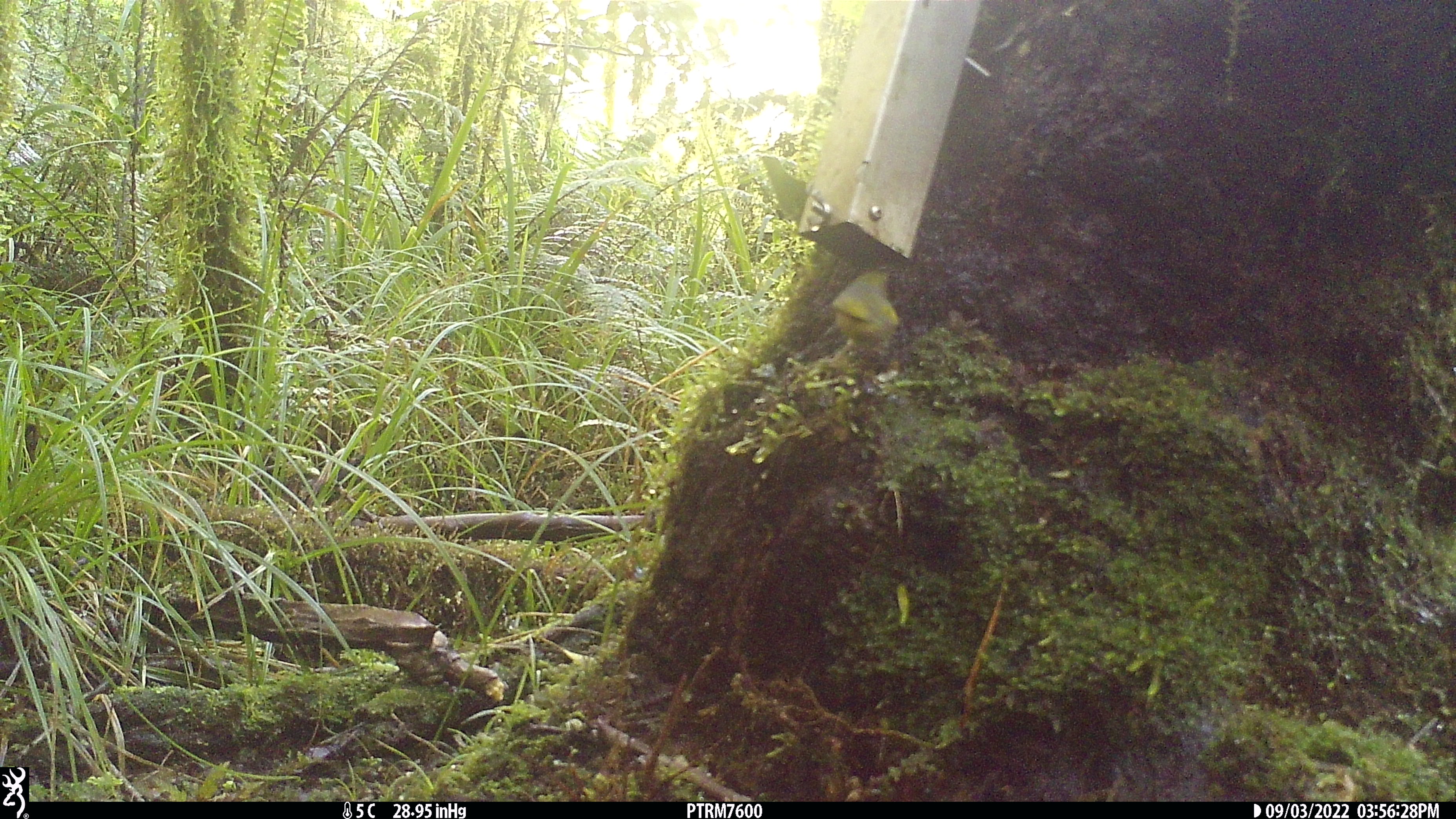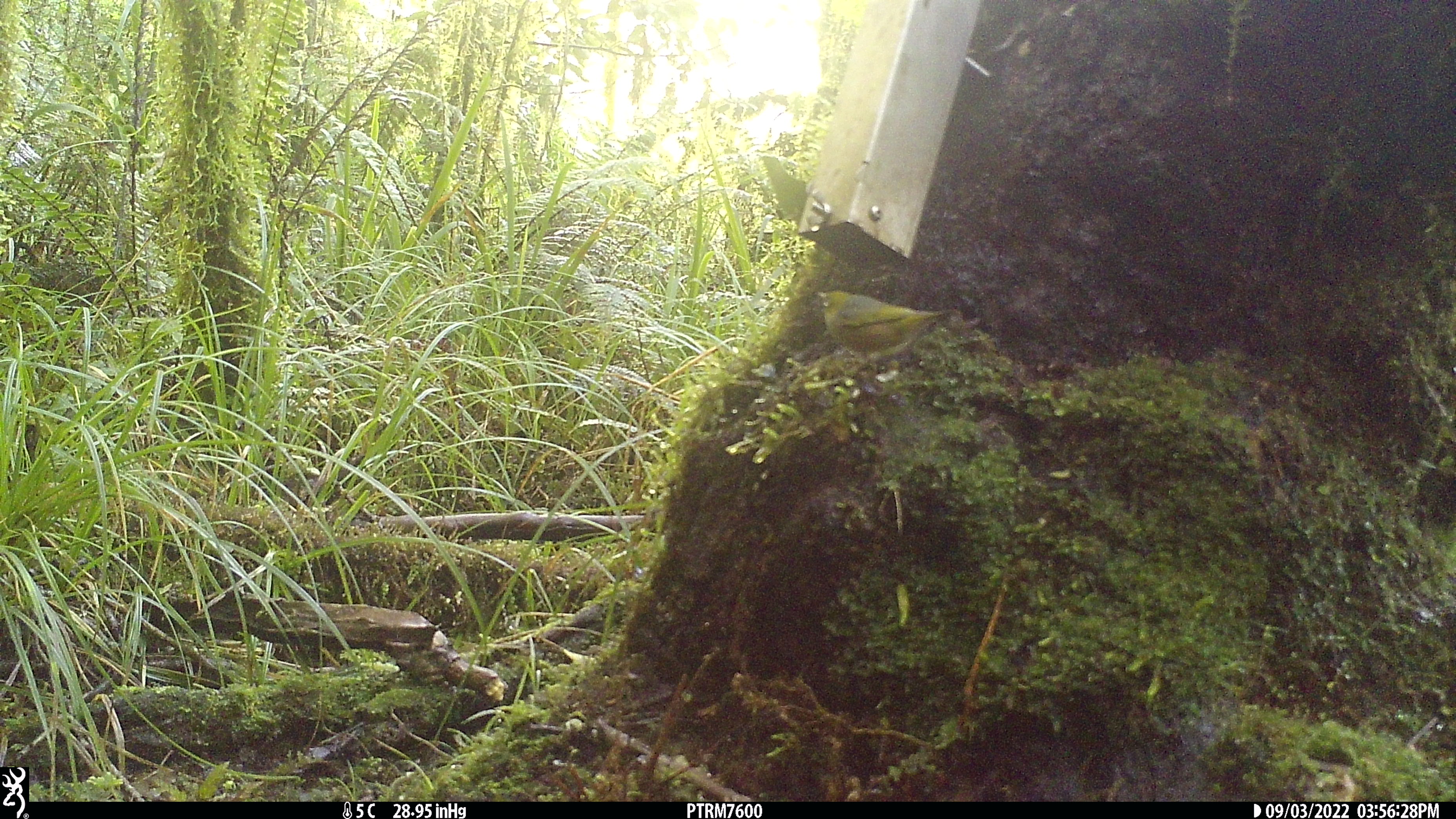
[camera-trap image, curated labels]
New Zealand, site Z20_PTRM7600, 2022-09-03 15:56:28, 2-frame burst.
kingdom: Animalia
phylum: Chordata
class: Aves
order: Passeriformes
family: Zosteropidae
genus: Zosterops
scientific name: Zosterops lateralis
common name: silvereye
Silvereye (Zosterops lateralis).